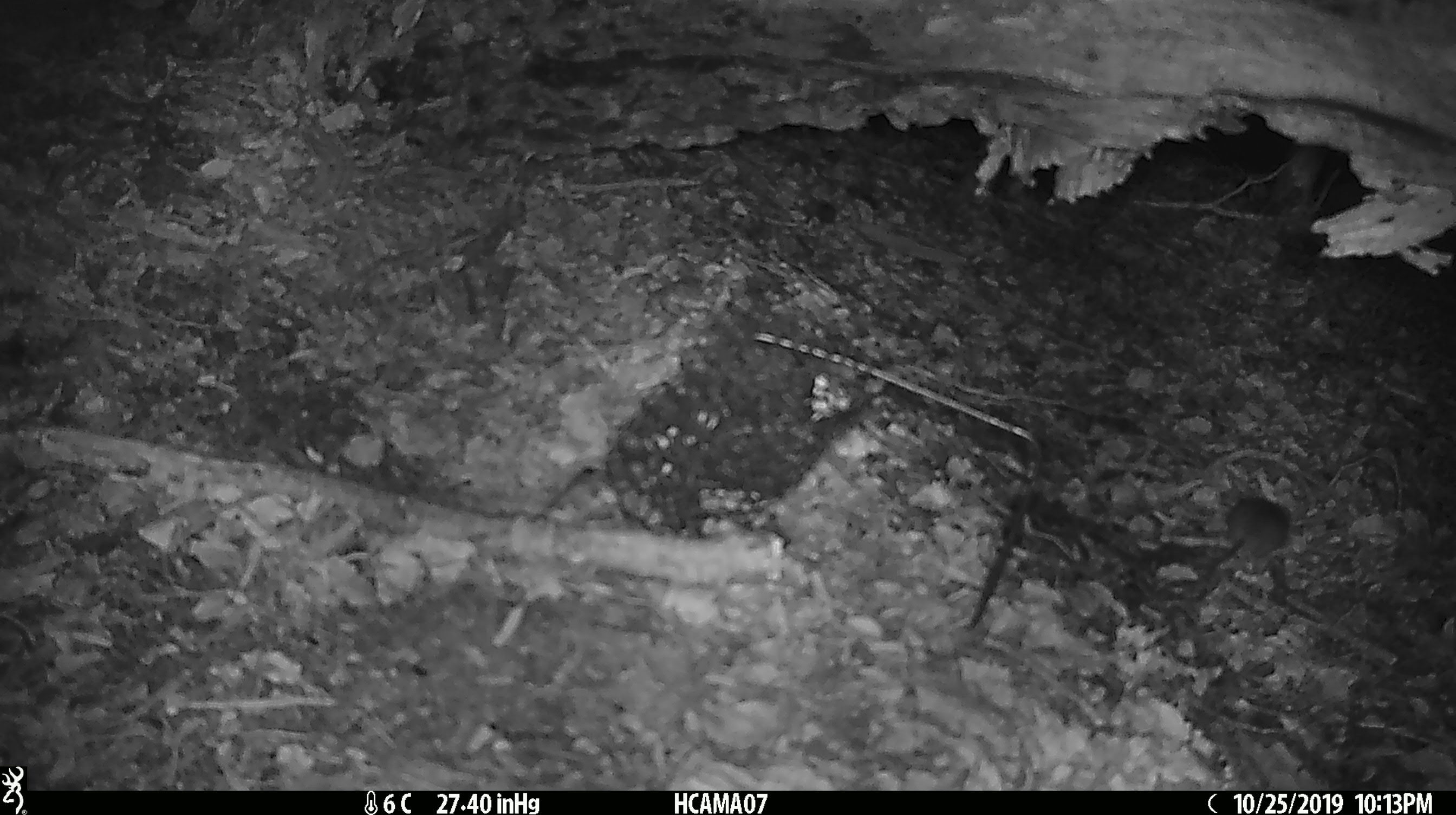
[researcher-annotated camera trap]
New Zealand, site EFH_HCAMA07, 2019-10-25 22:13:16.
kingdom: Animalia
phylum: Chordata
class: Mammalia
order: Rodentia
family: Muridae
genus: Mus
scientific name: Mus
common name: mouse